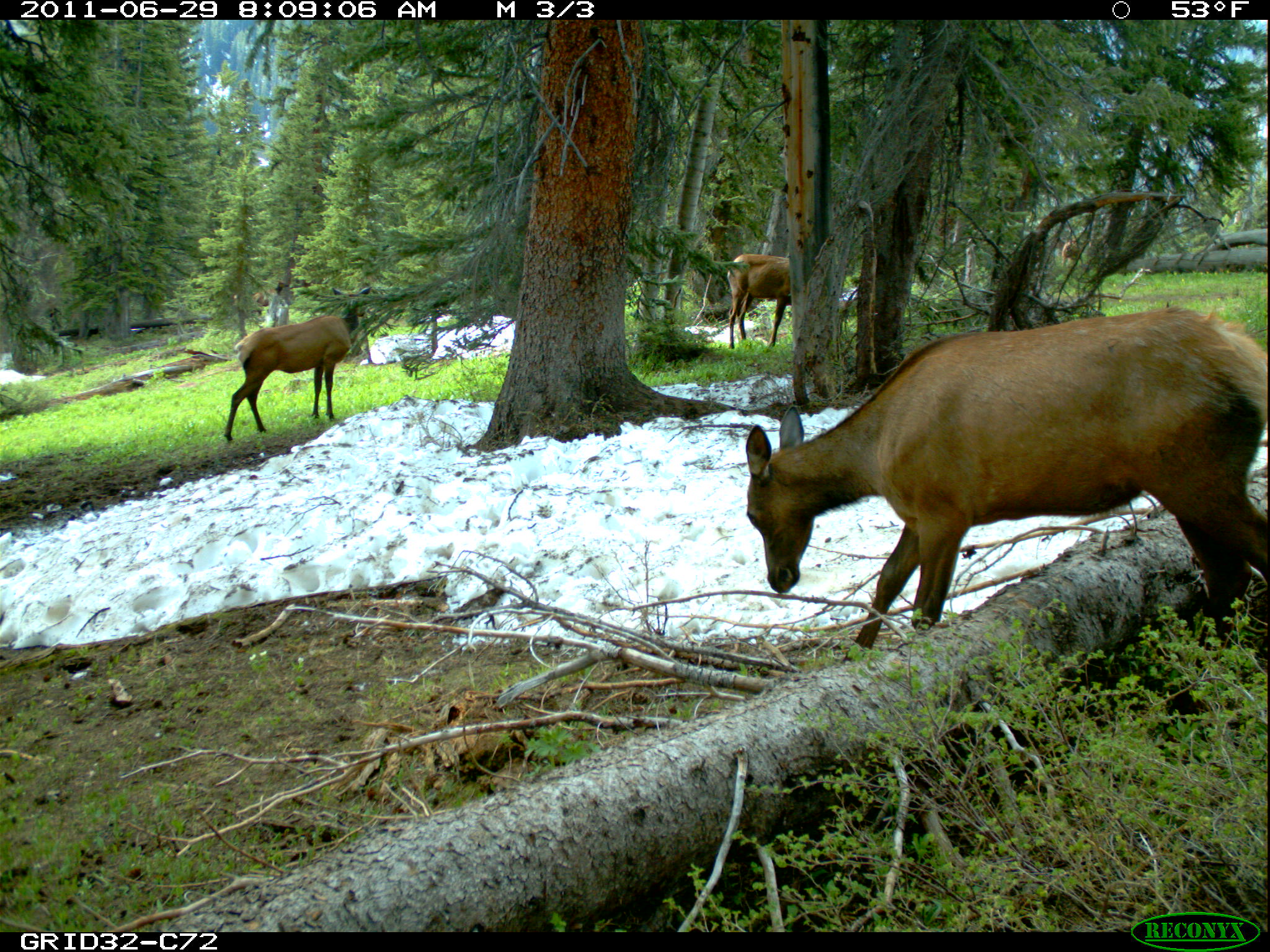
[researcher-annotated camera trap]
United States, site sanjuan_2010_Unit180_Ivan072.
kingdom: Animalia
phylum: Chordata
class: Mammalia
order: Artiodactyla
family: Cervidae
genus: Cervus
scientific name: Cervus elaphus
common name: red deer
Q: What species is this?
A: Cervus elaphus (red deer).